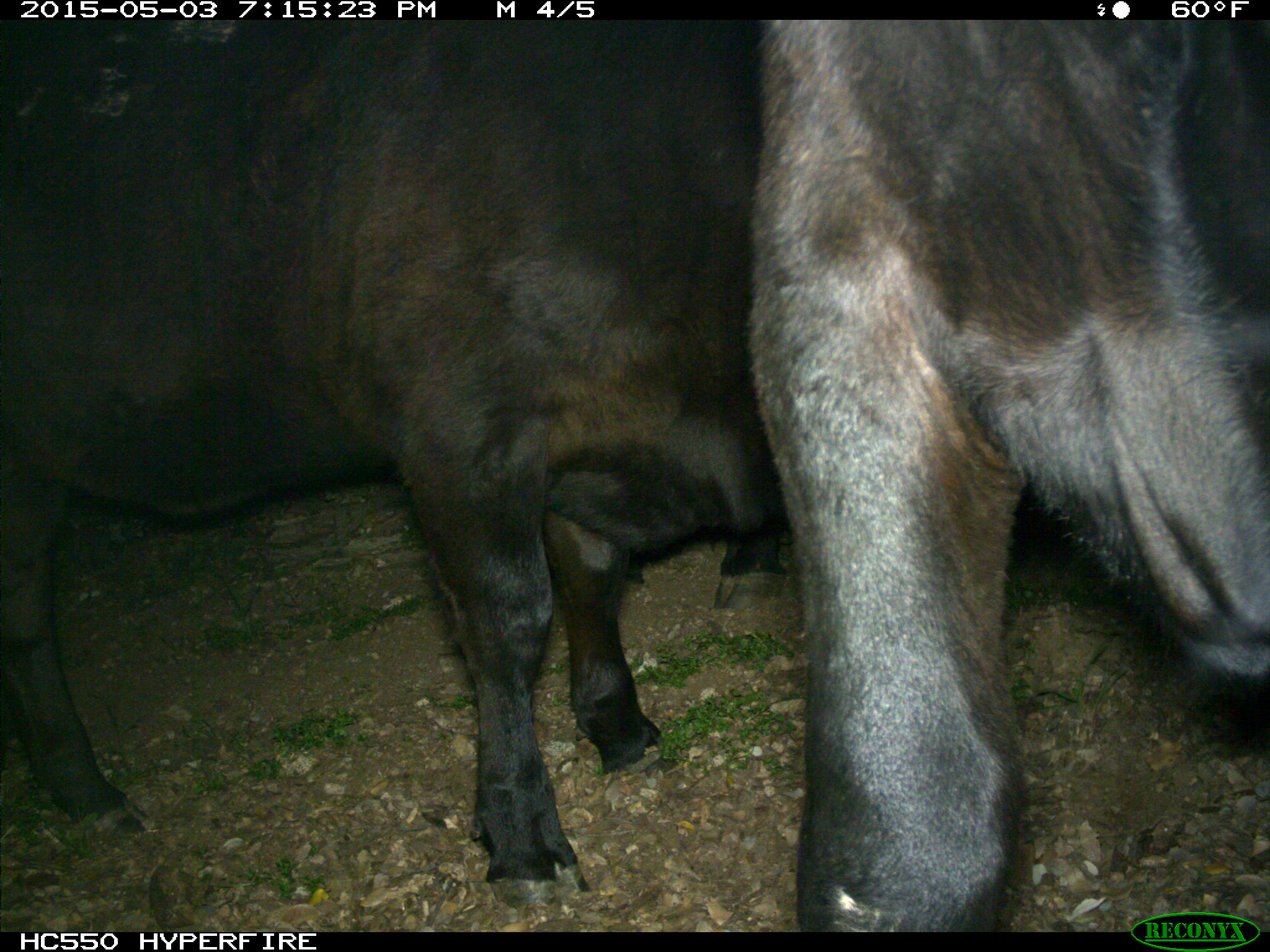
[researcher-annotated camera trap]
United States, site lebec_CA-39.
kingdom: Animalia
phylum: Chordata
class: Mammalia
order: Artiodactyla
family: Bovidae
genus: Bos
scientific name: Bos taurus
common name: domestic cow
Bos taurus (domestic cow).